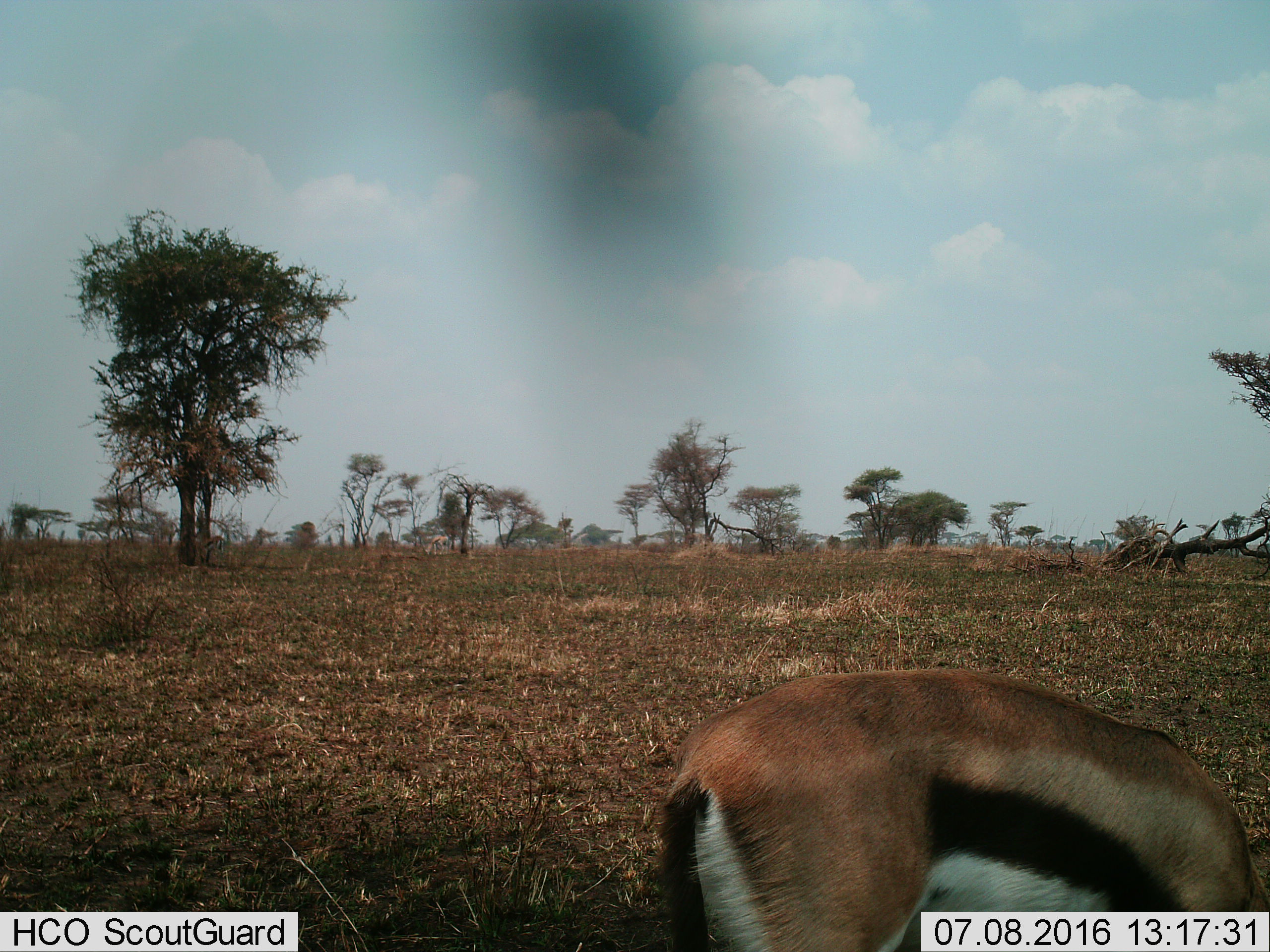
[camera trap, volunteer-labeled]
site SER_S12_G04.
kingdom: Animalia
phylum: Chordata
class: Mammalia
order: Artiodactyla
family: Bovidae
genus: Eudorcas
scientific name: Eudorcas thomsonii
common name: thomson's gazelle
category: gazellethomsons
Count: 1.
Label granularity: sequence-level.